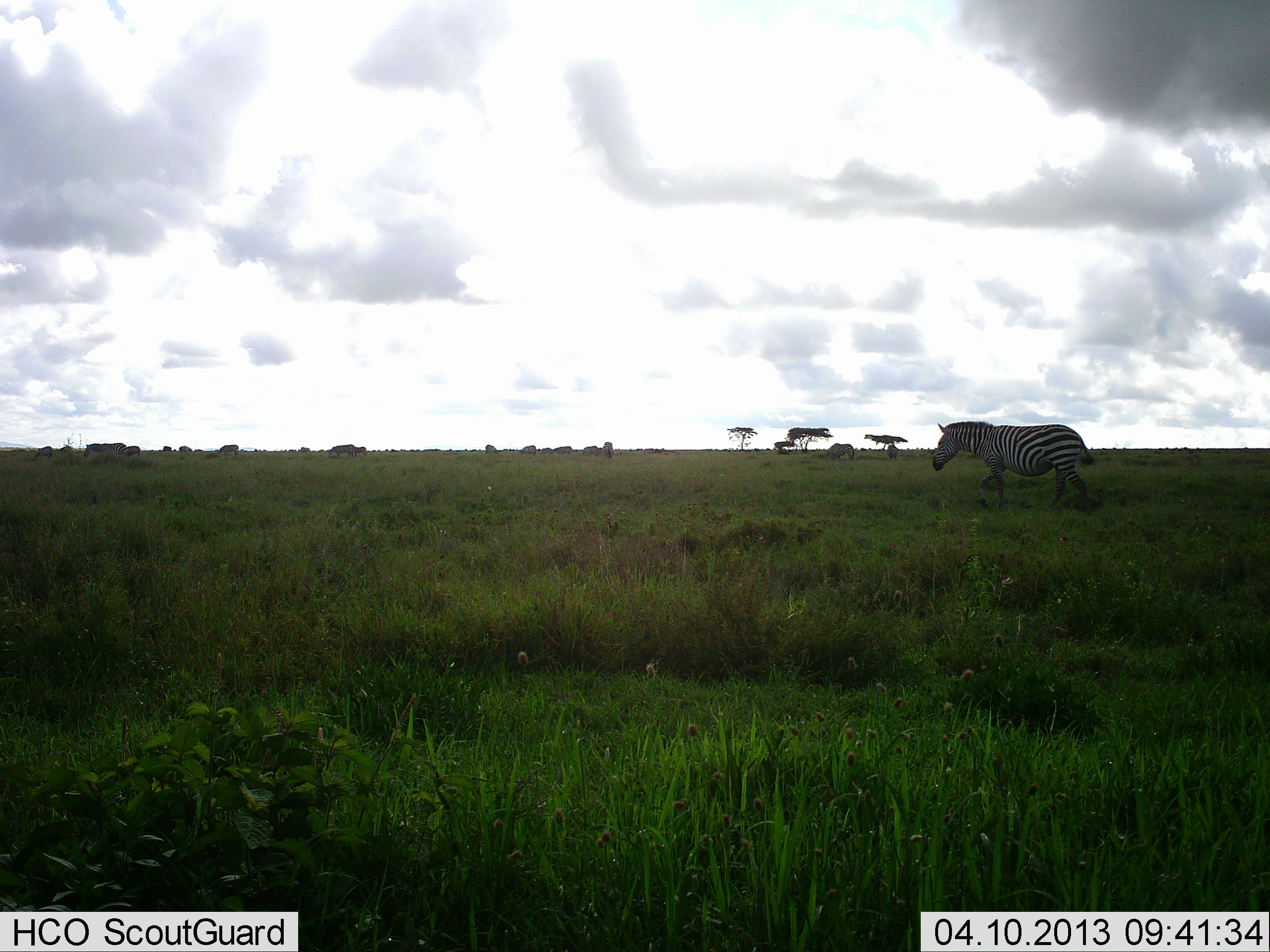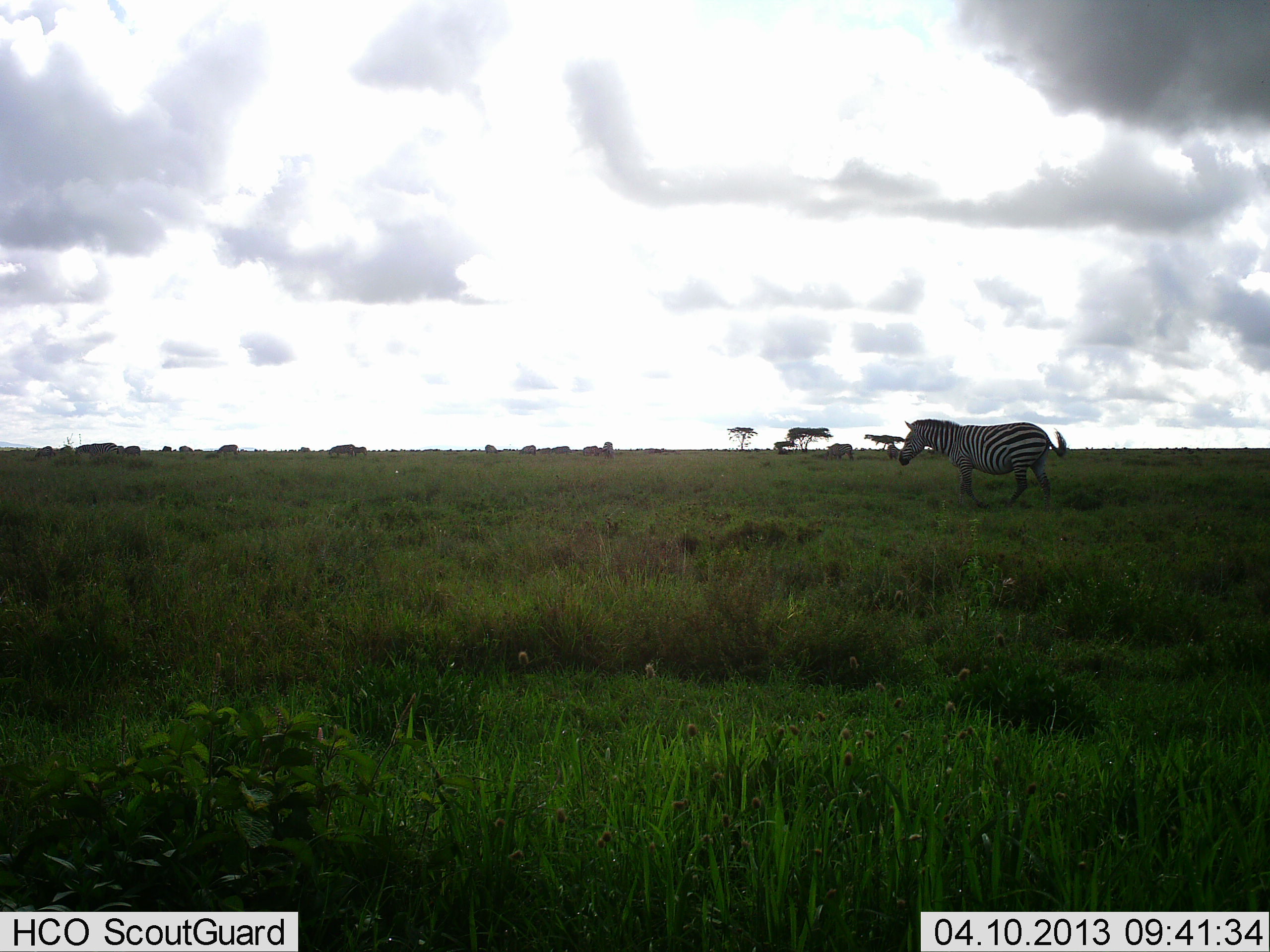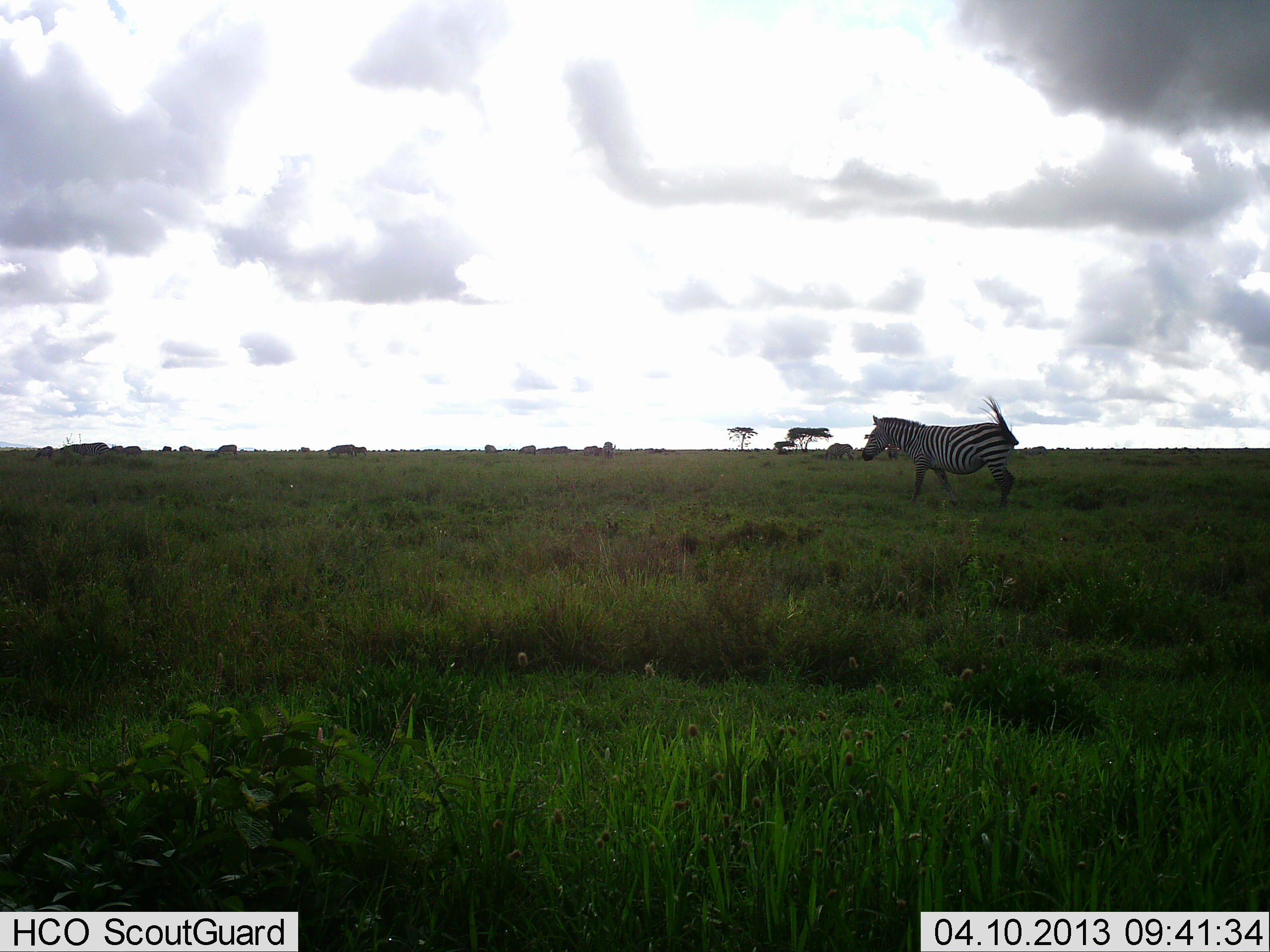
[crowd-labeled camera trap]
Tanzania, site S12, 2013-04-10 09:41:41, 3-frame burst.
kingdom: Animalia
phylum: Chordata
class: Mammalia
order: Perissodactyla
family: Equidae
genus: Equus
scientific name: Equus quagga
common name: plains zebra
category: zebra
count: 1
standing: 5%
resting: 5%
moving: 95%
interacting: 0%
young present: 0%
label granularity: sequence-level